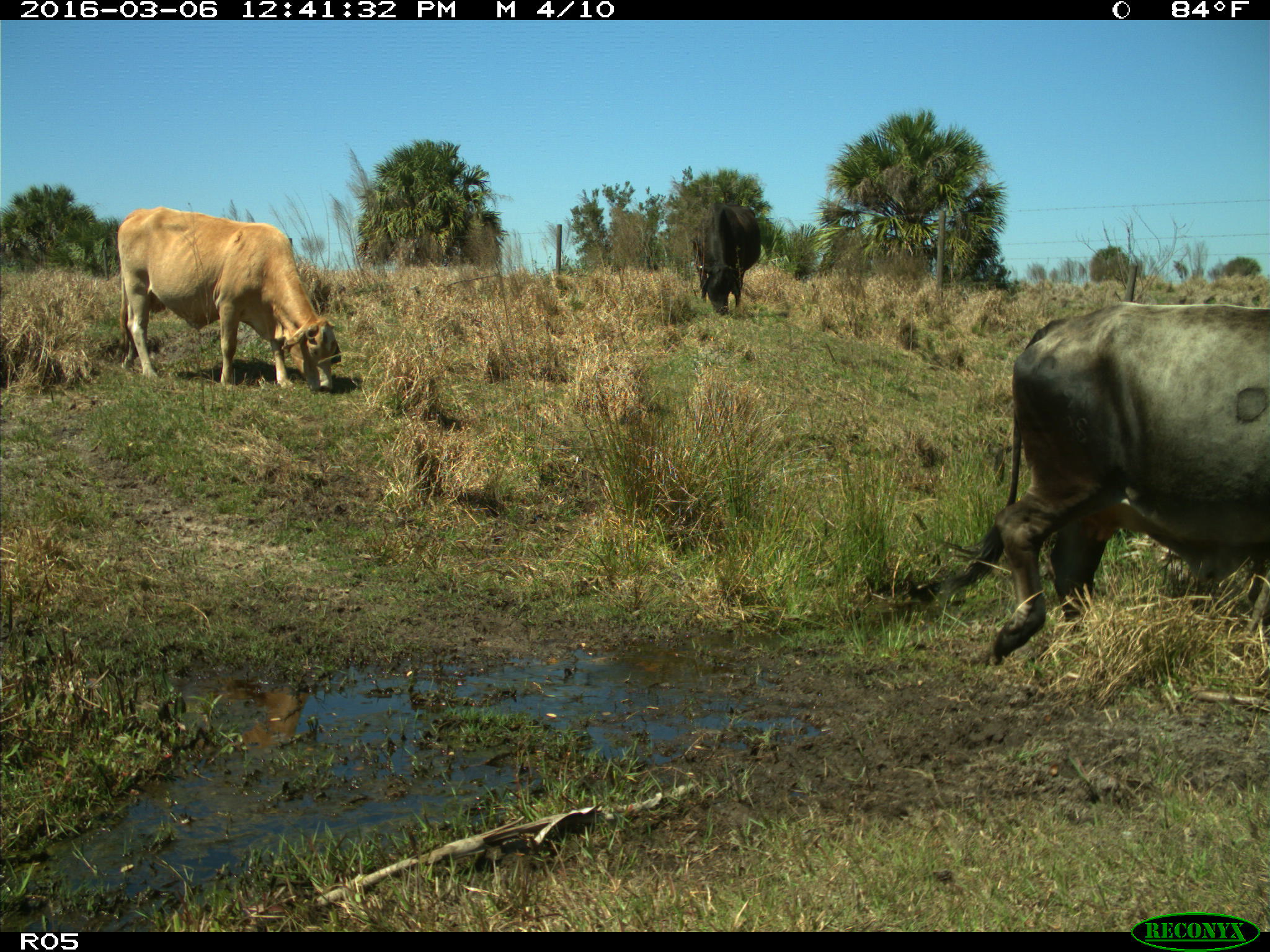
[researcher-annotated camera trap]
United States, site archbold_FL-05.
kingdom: Animalia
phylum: Chordata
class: Mammalia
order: Artiodactyla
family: Bovidae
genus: Bos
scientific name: Bos taurus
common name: domestic cow